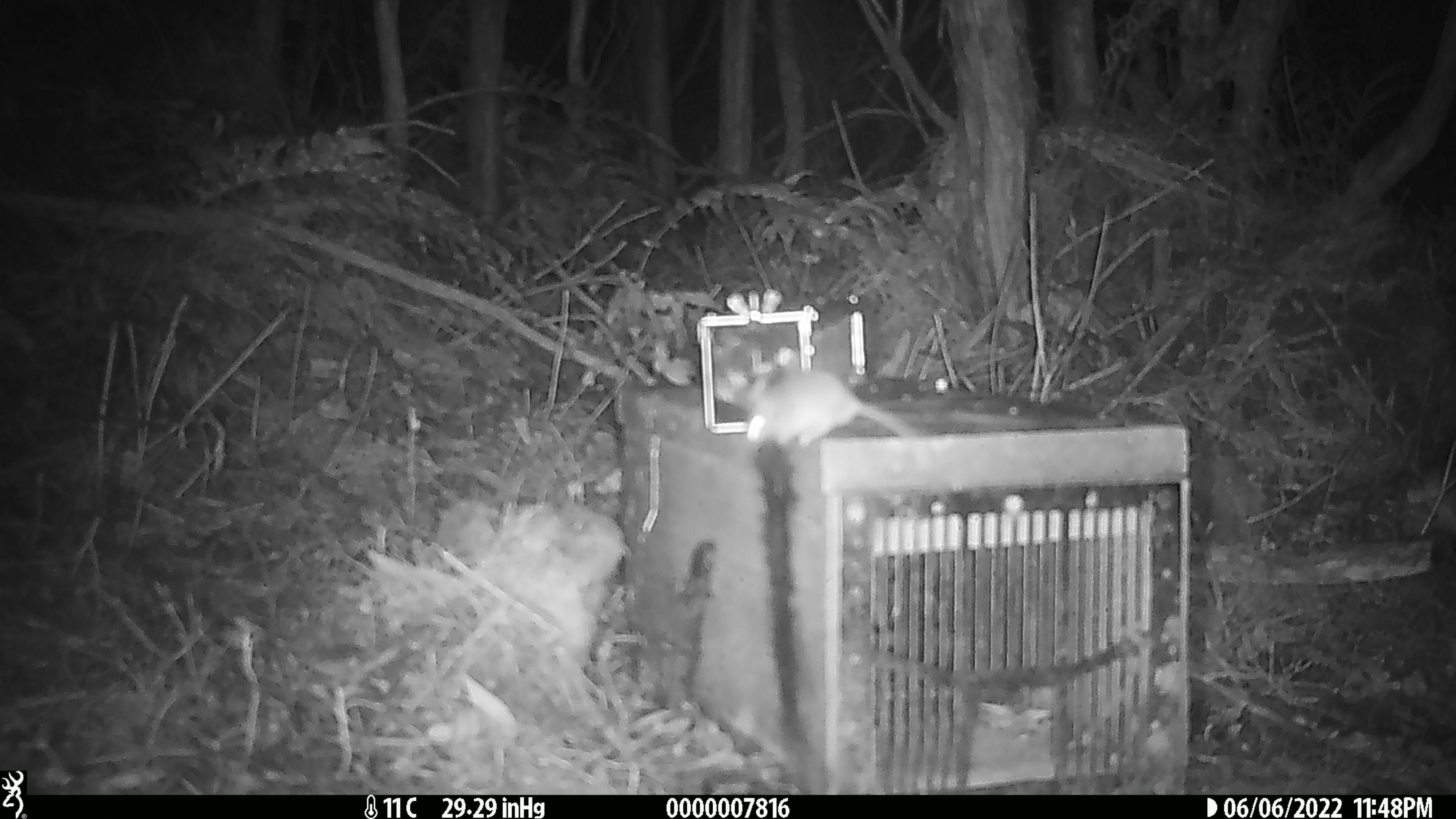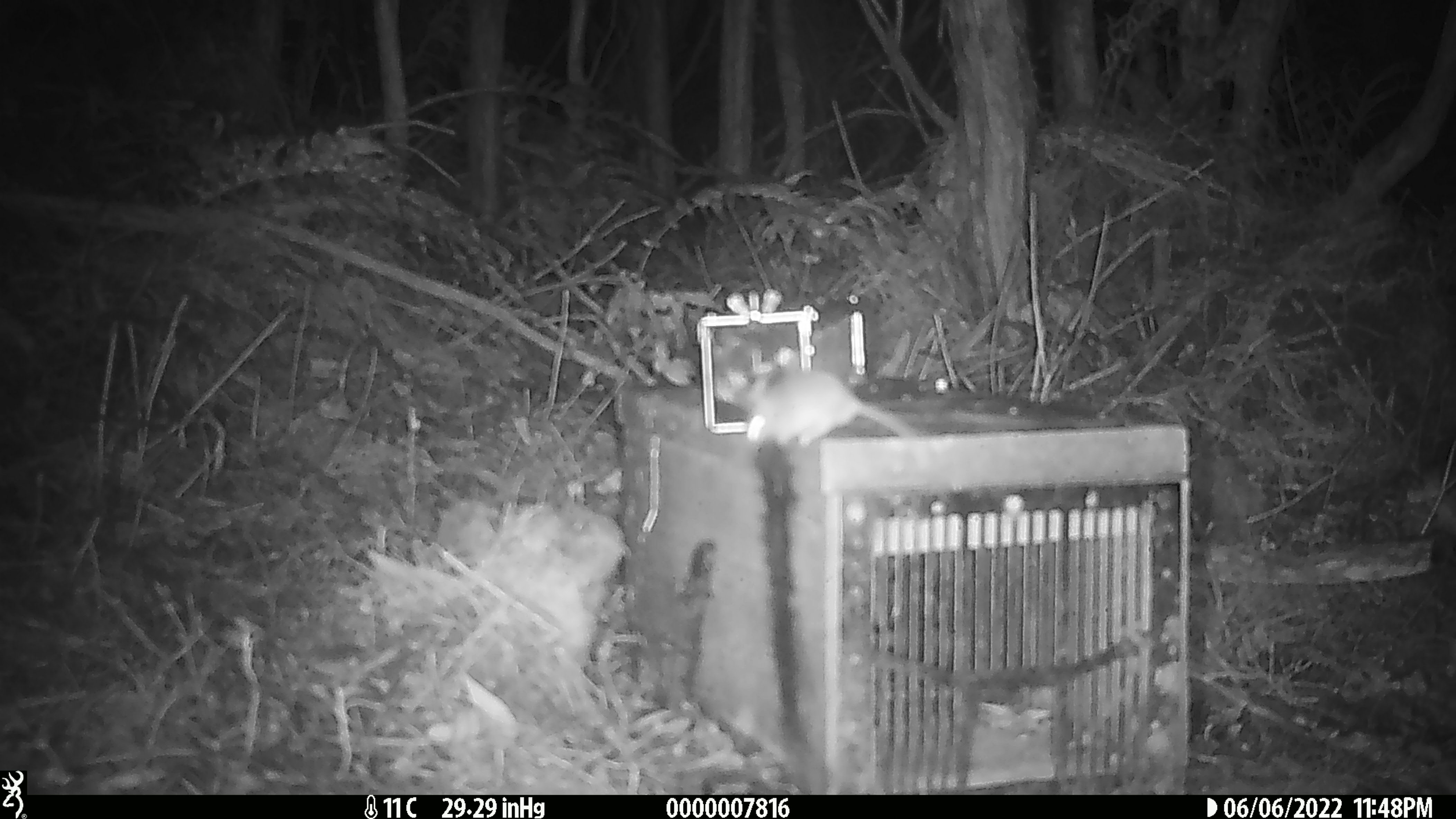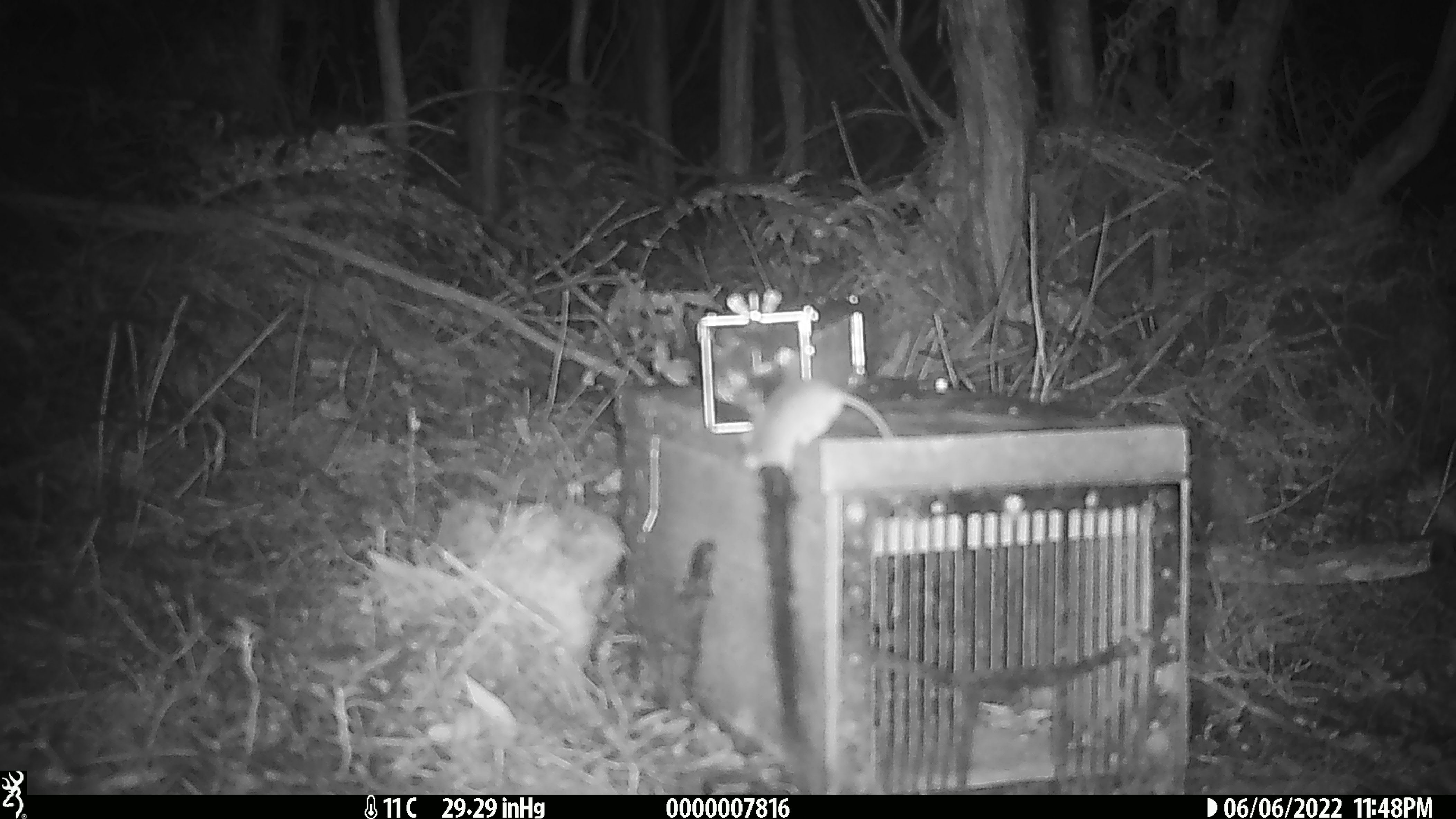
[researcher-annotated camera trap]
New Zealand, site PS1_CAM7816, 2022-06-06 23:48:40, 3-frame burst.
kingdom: Animalia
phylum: Chordata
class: Mammalia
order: Rodentia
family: Muridae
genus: Mus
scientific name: Mus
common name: mouse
Mouse (Mus).